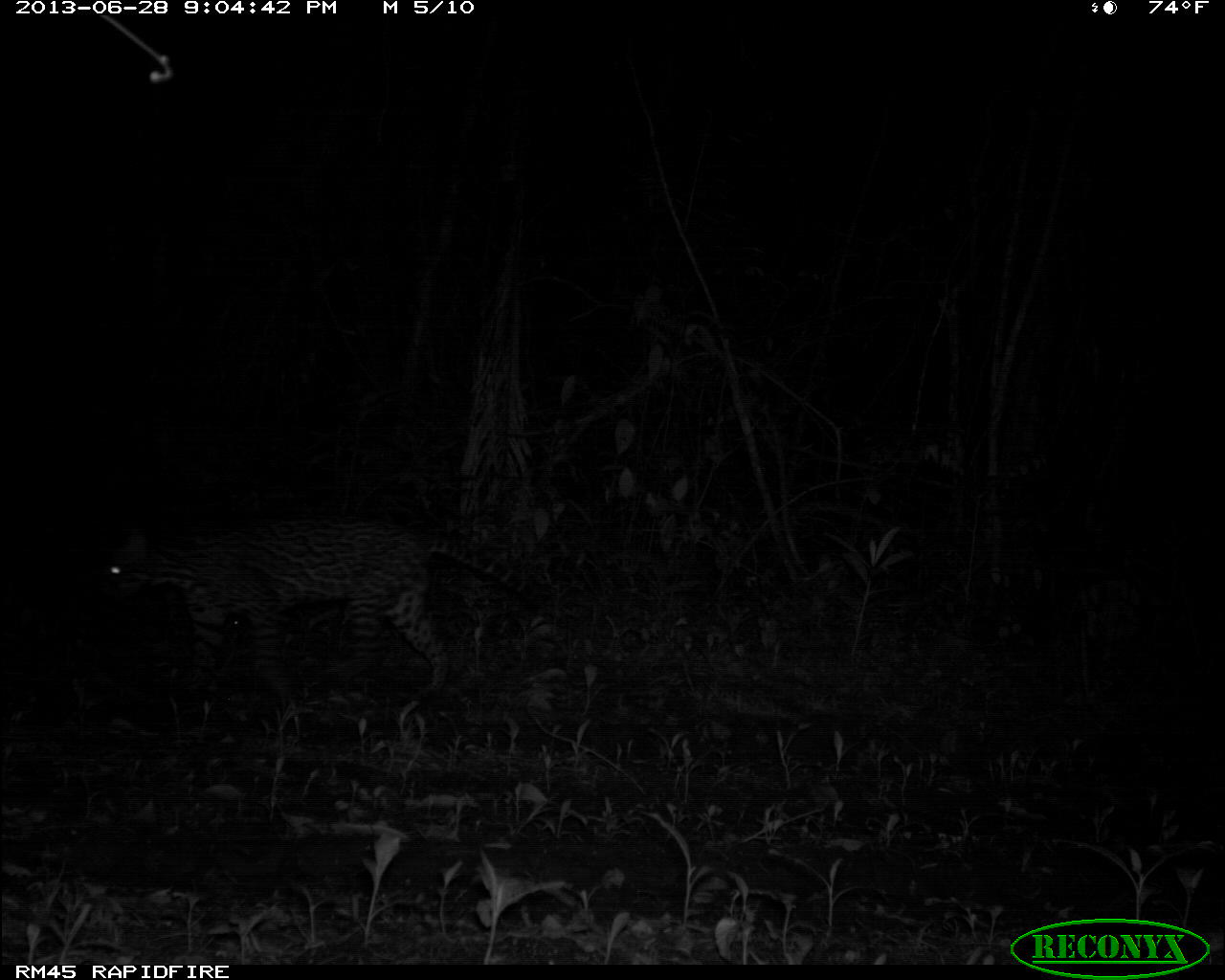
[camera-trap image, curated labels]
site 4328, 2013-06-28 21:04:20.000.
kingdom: Animalia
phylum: Chordata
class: Mammalia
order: Carnivora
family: Felidae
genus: Leopardus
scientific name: Leopardus pardalis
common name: ocelot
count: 1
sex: male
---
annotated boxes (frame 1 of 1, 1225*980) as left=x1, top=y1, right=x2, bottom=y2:
leopardus pardalis: left=102, top=507, right=553, bottom=701